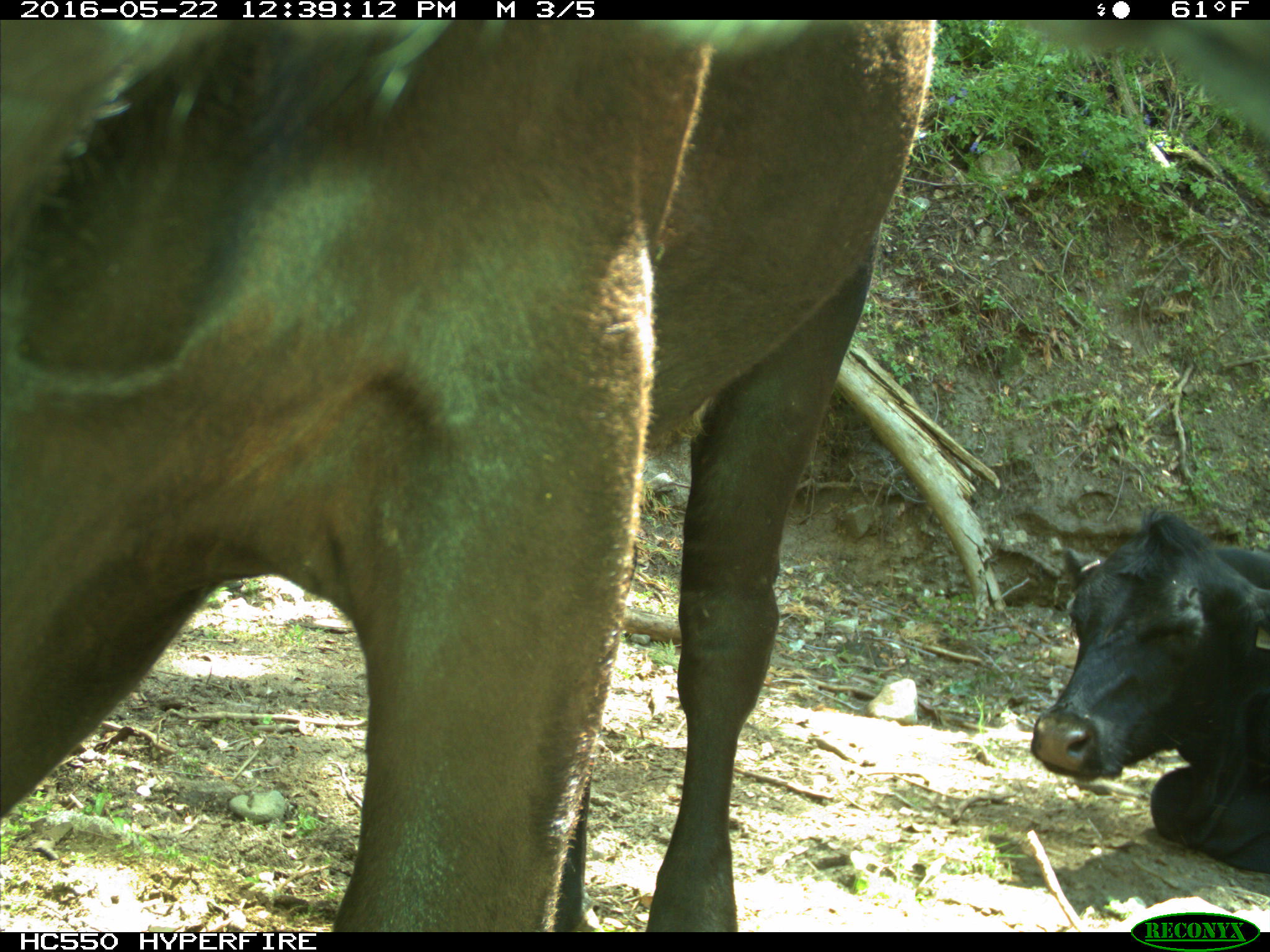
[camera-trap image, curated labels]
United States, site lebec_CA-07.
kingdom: Animalia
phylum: Chordata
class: Mammalia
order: Artiodactyla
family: Bovidae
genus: Bos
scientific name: Bos taurus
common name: domestic cow